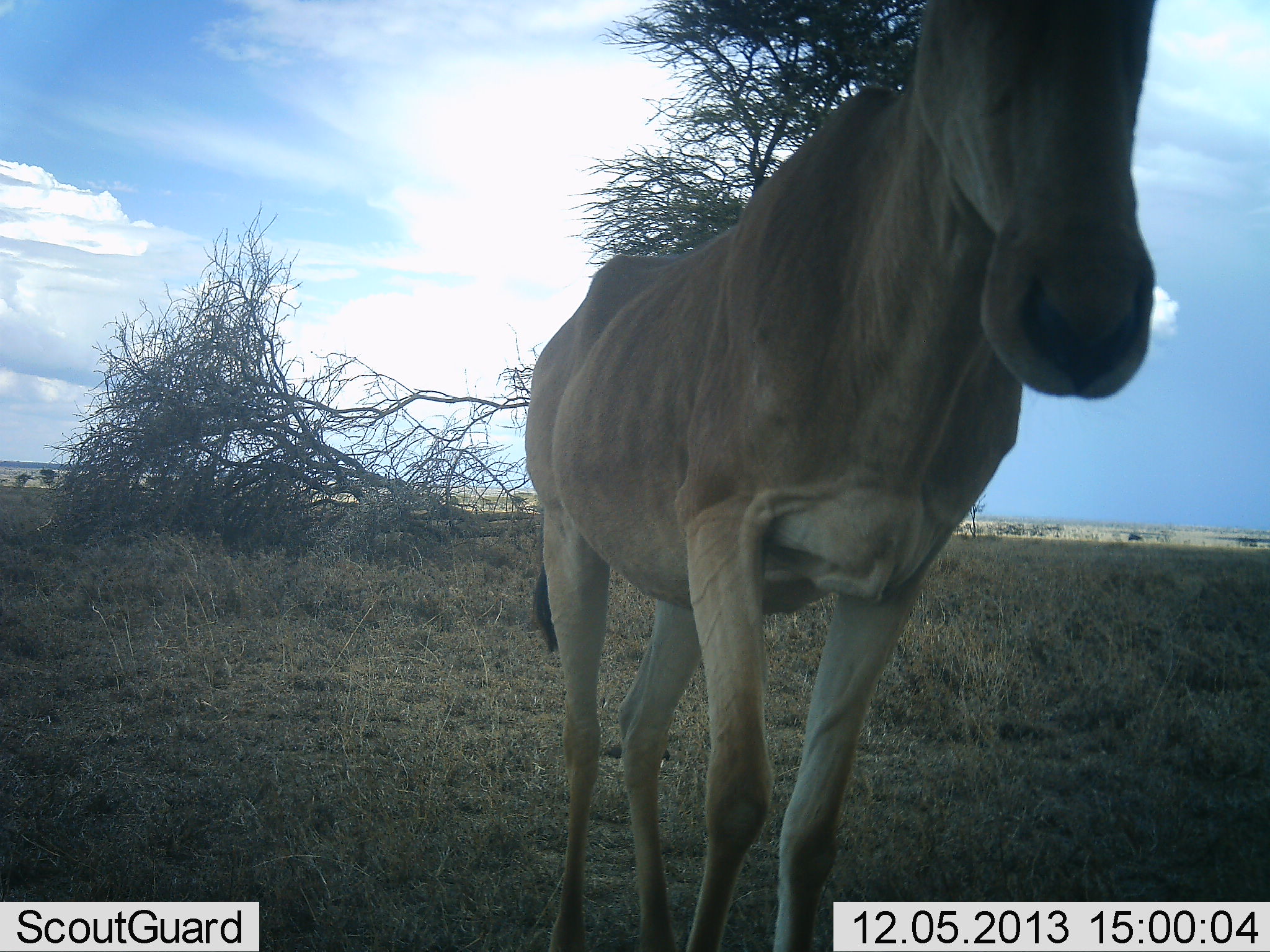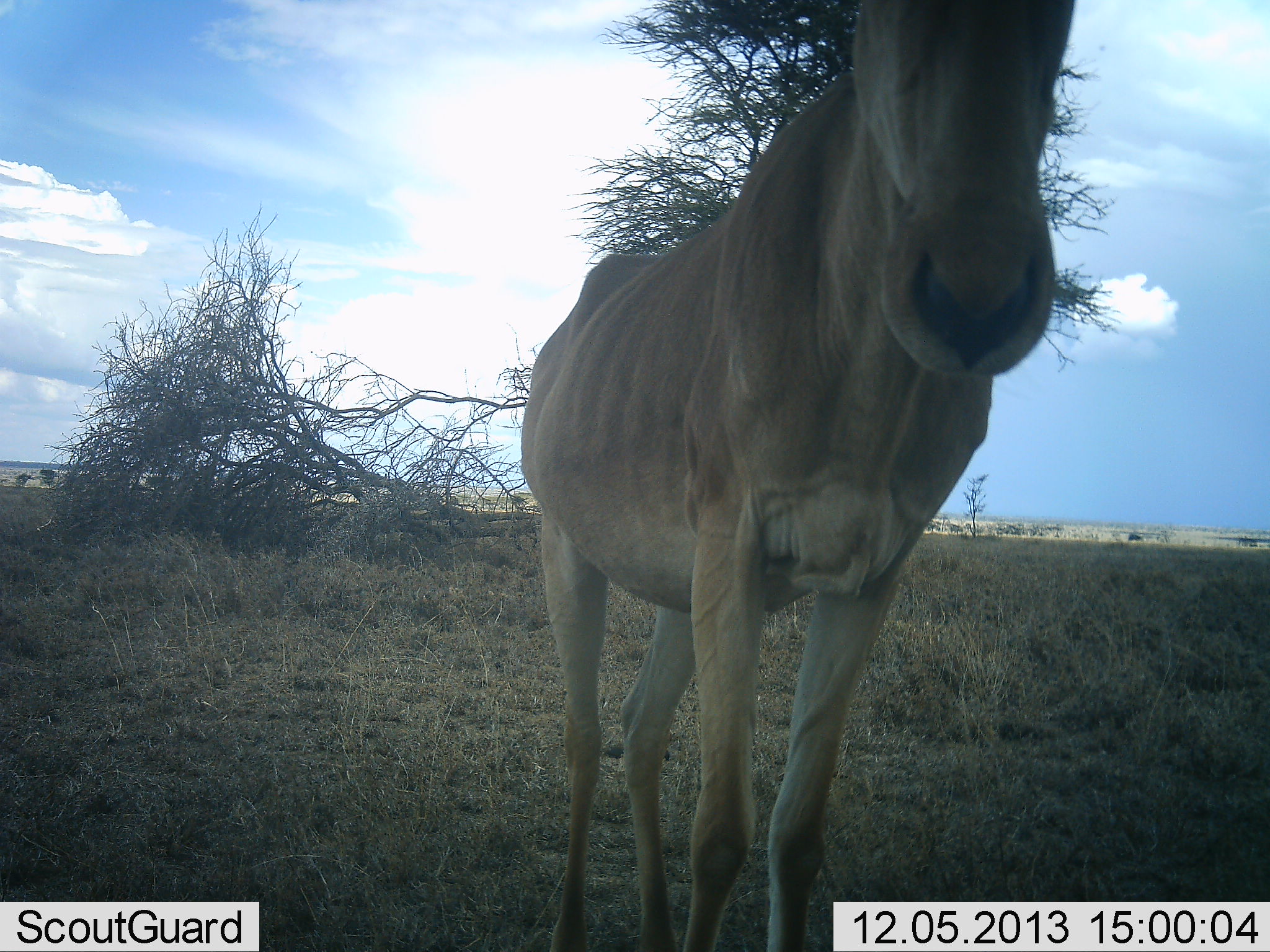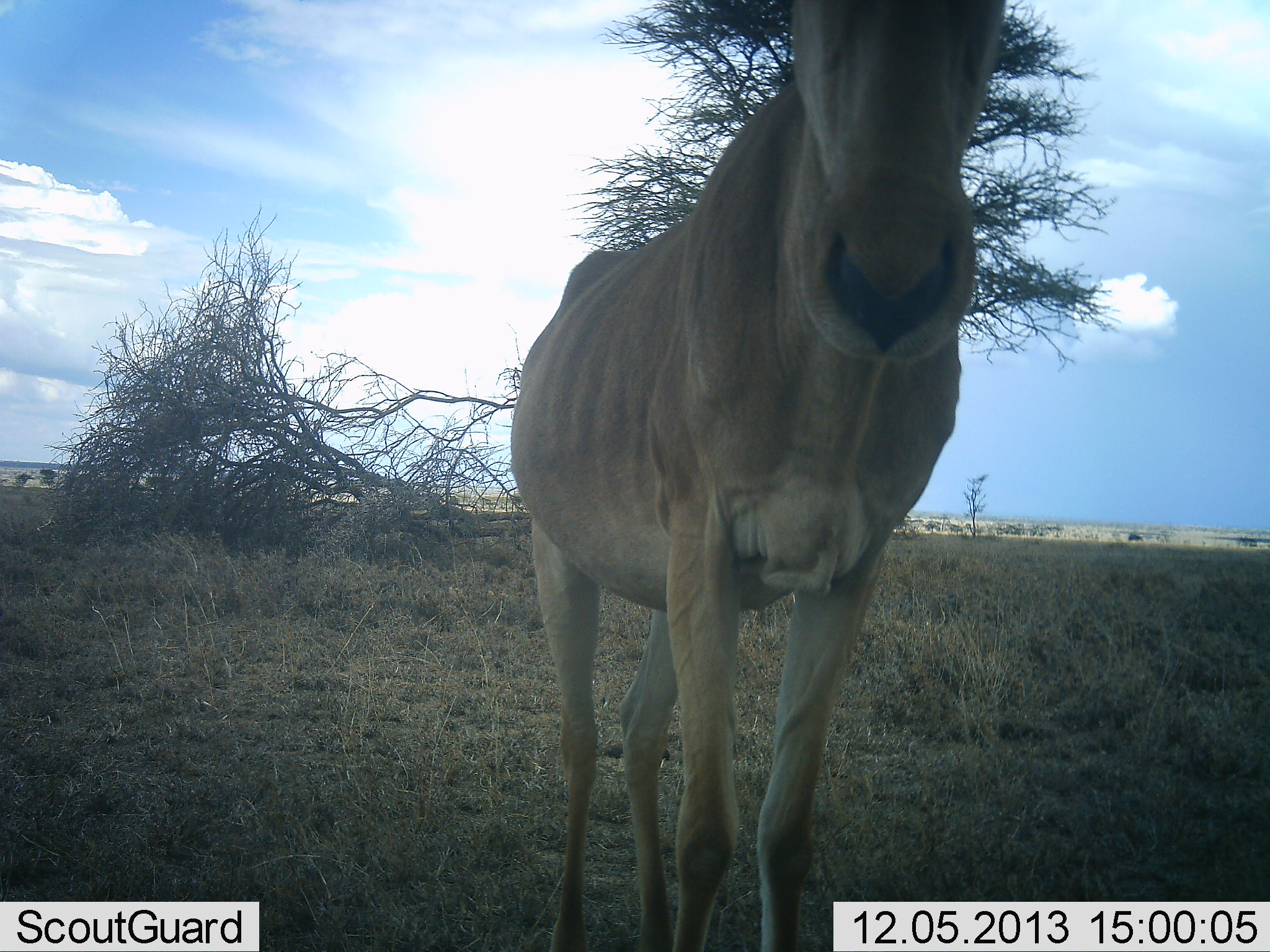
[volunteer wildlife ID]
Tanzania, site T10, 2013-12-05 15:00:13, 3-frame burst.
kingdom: Animalia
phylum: Chordata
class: Mammalia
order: Artiodactyla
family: Bovidae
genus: Alcelaphus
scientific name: Alcelaphus buselaphus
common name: hartebeest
Hartebeest (Alcelaphus buselaphus), count 1. Behavior (volunteer vote fractions): standing 90%, resting 0%, moving 10%, interacting 0%. Young present (vote fraction): 0%. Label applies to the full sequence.